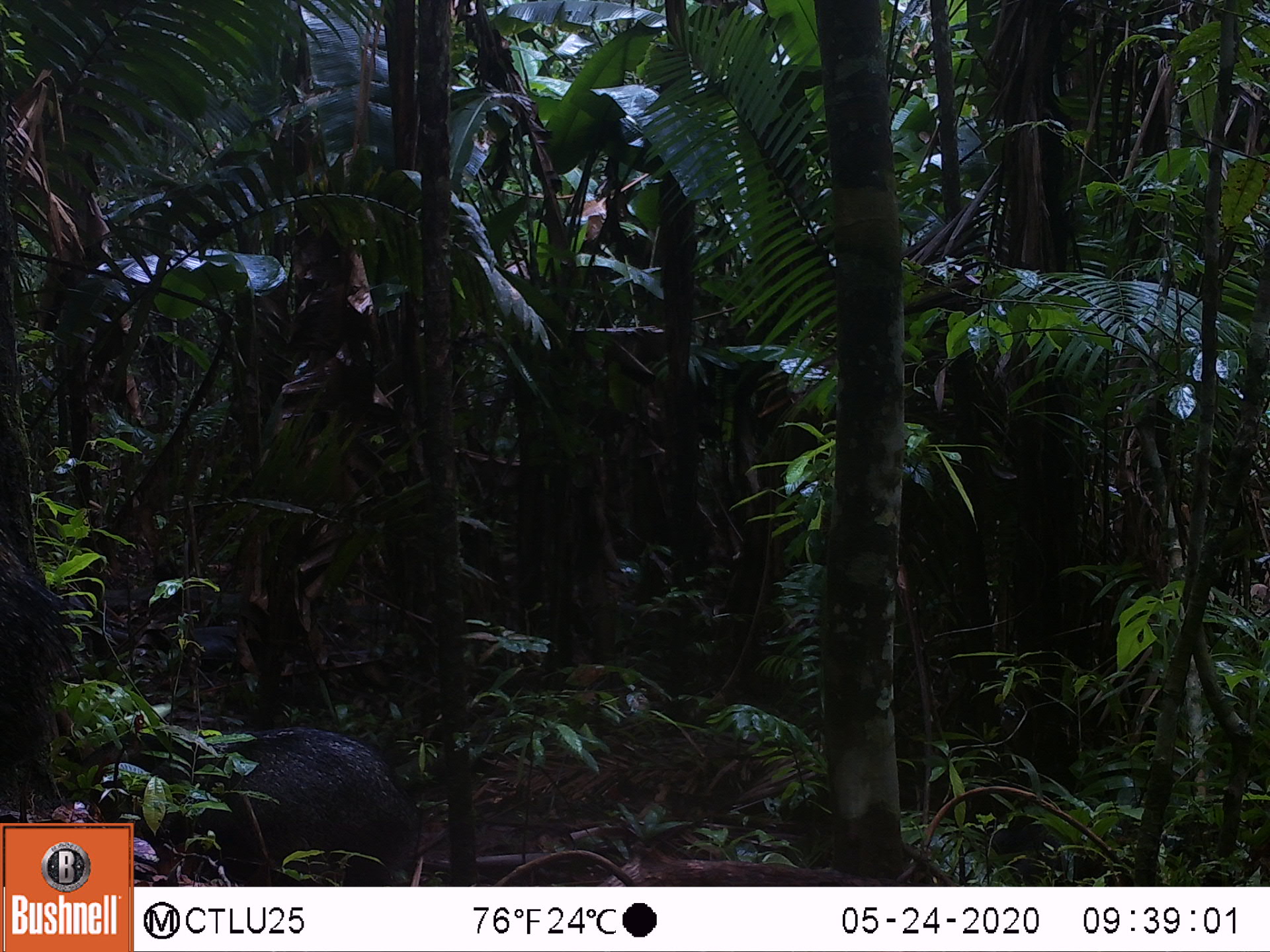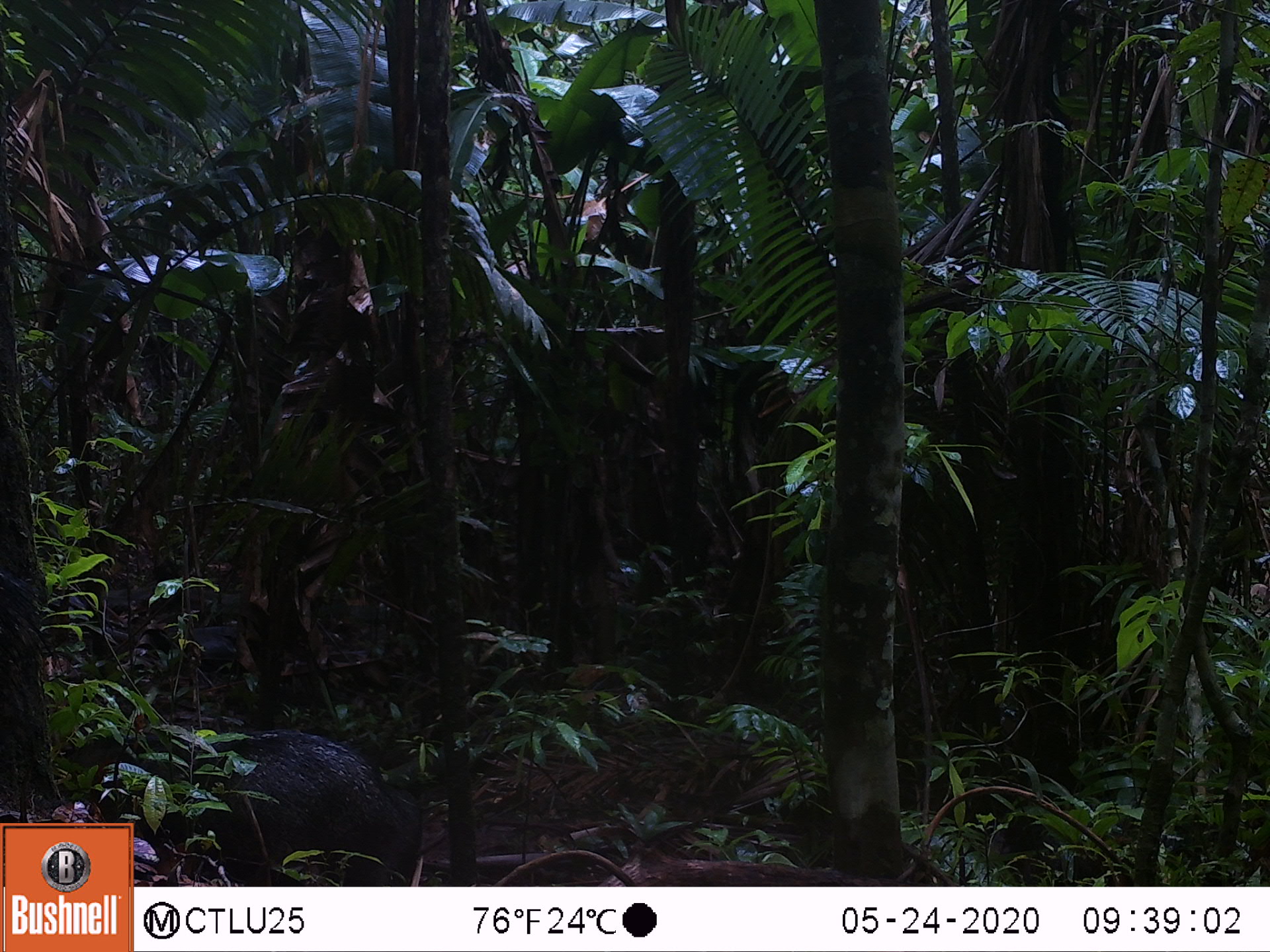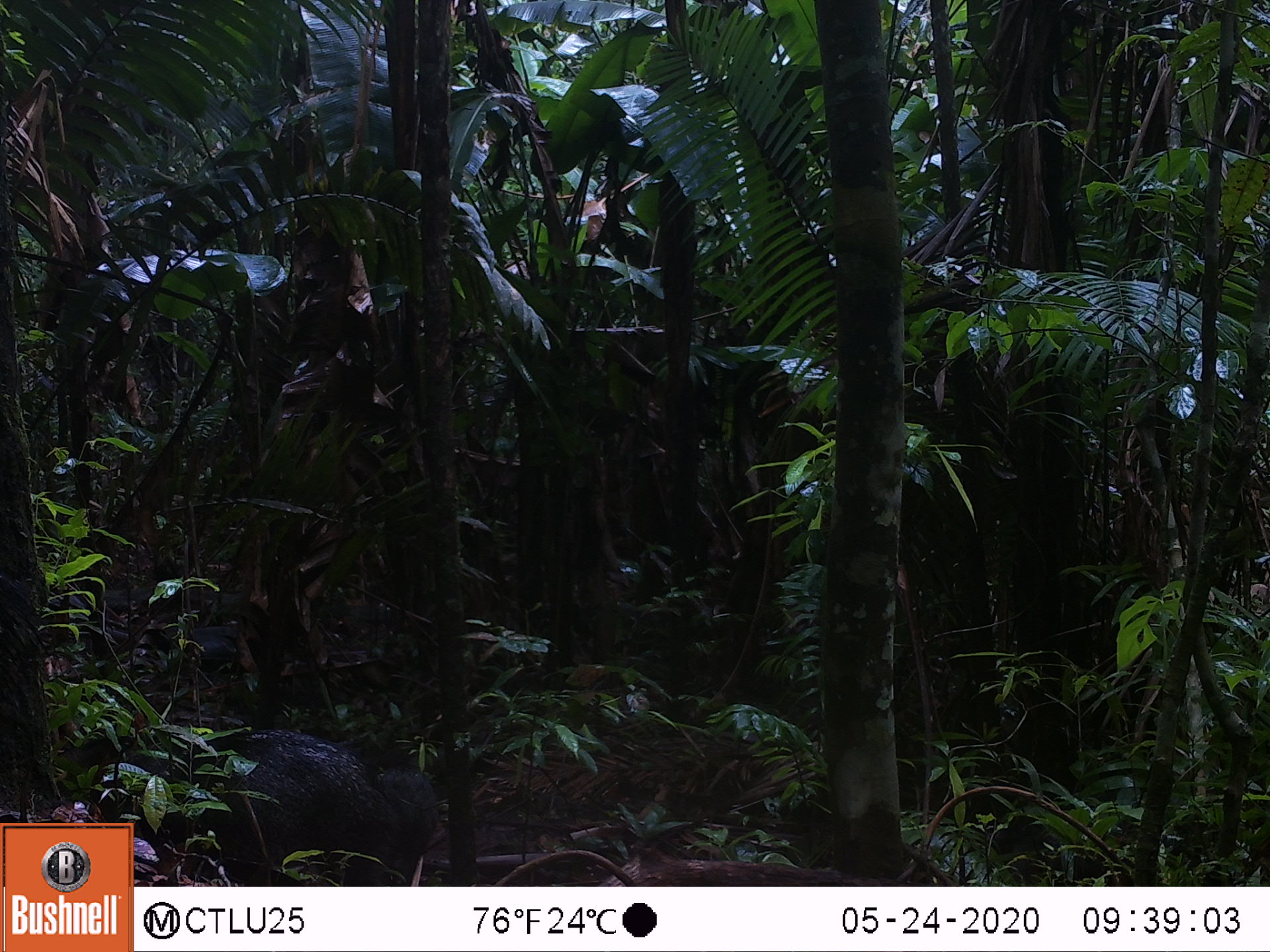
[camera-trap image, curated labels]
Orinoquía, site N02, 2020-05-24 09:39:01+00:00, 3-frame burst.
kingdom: Animalia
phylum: Chordata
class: Mammalia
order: Artiodactyla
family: Tayassuidae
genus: Pecari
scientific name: Pecari tajacu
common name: collared peccary